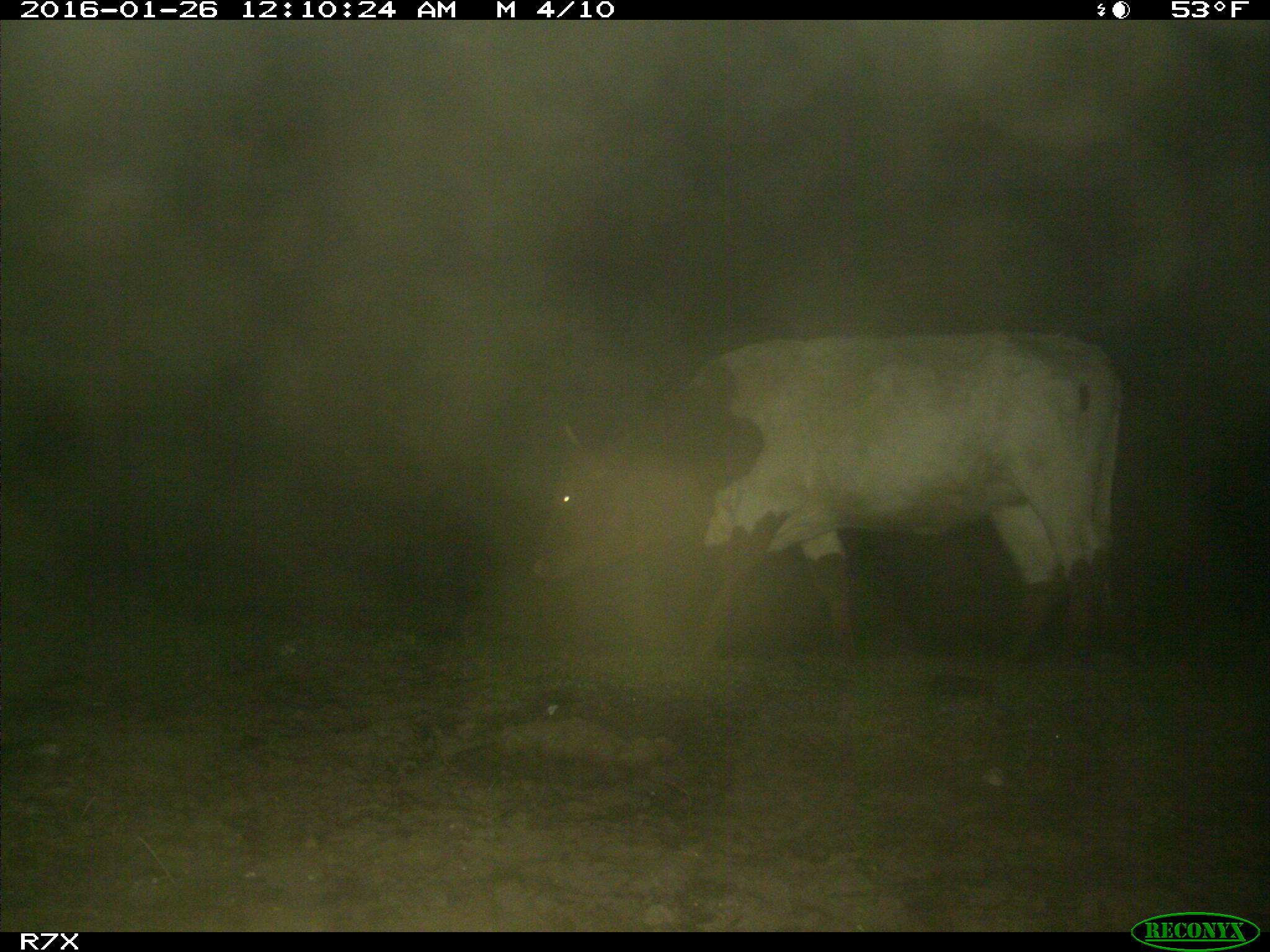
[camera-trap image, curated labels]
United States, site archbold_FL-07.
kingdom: Animalia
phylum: Chordata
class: Mammalia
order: Artiodactyla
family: Bovidae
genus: Bos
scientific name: Bos taurus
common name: domestic cow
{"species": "Bos taurus (domestic cow)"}